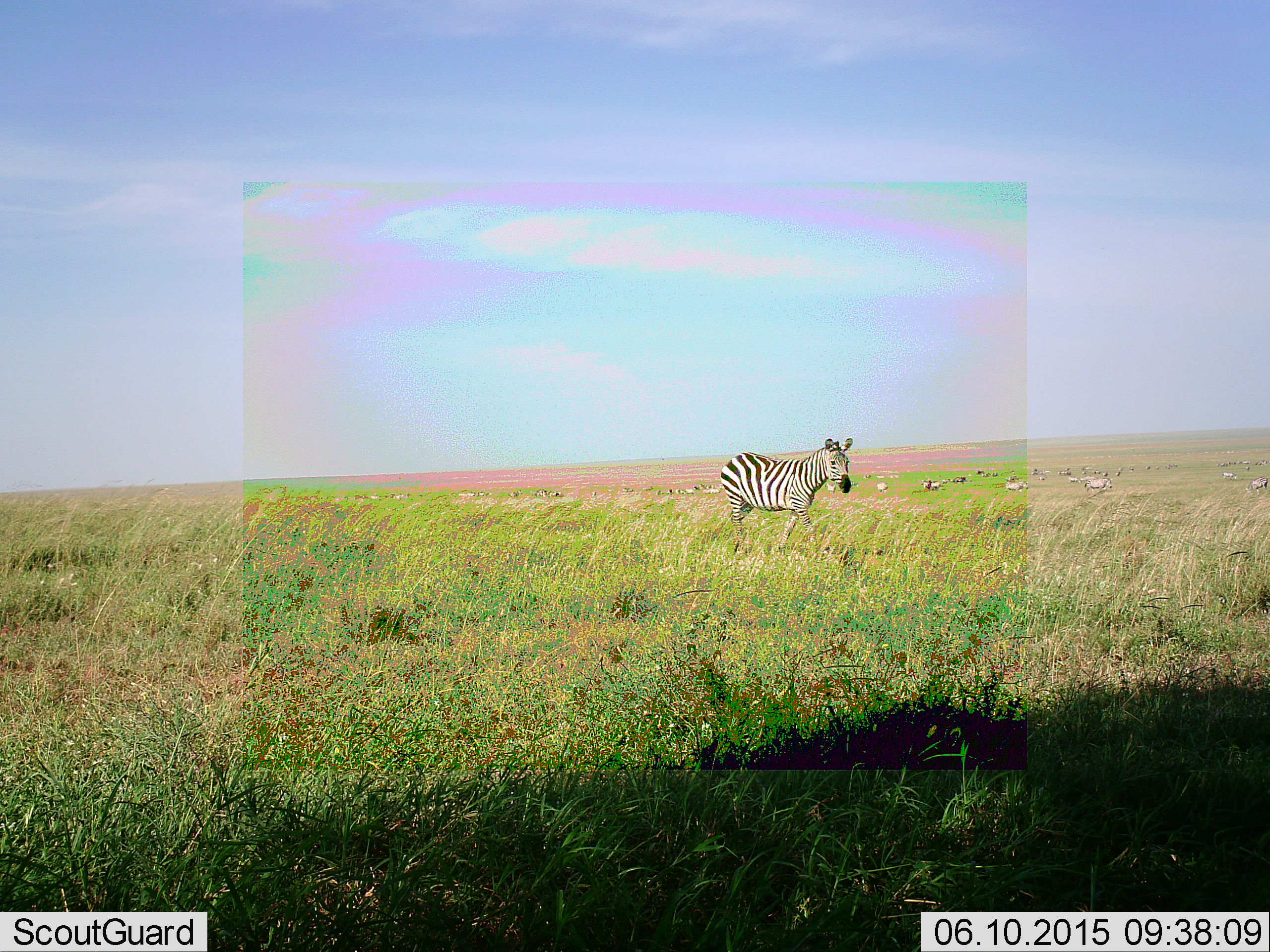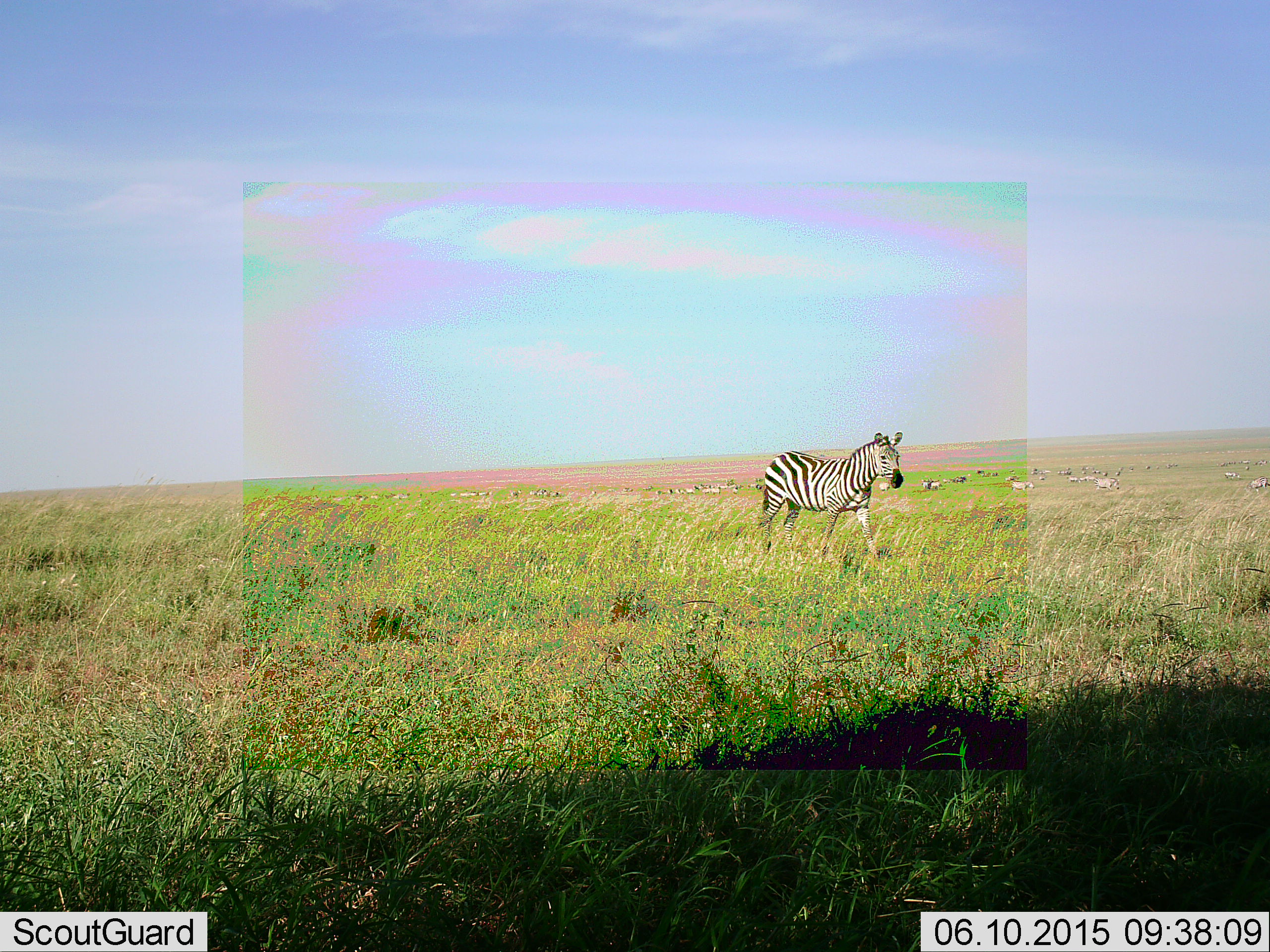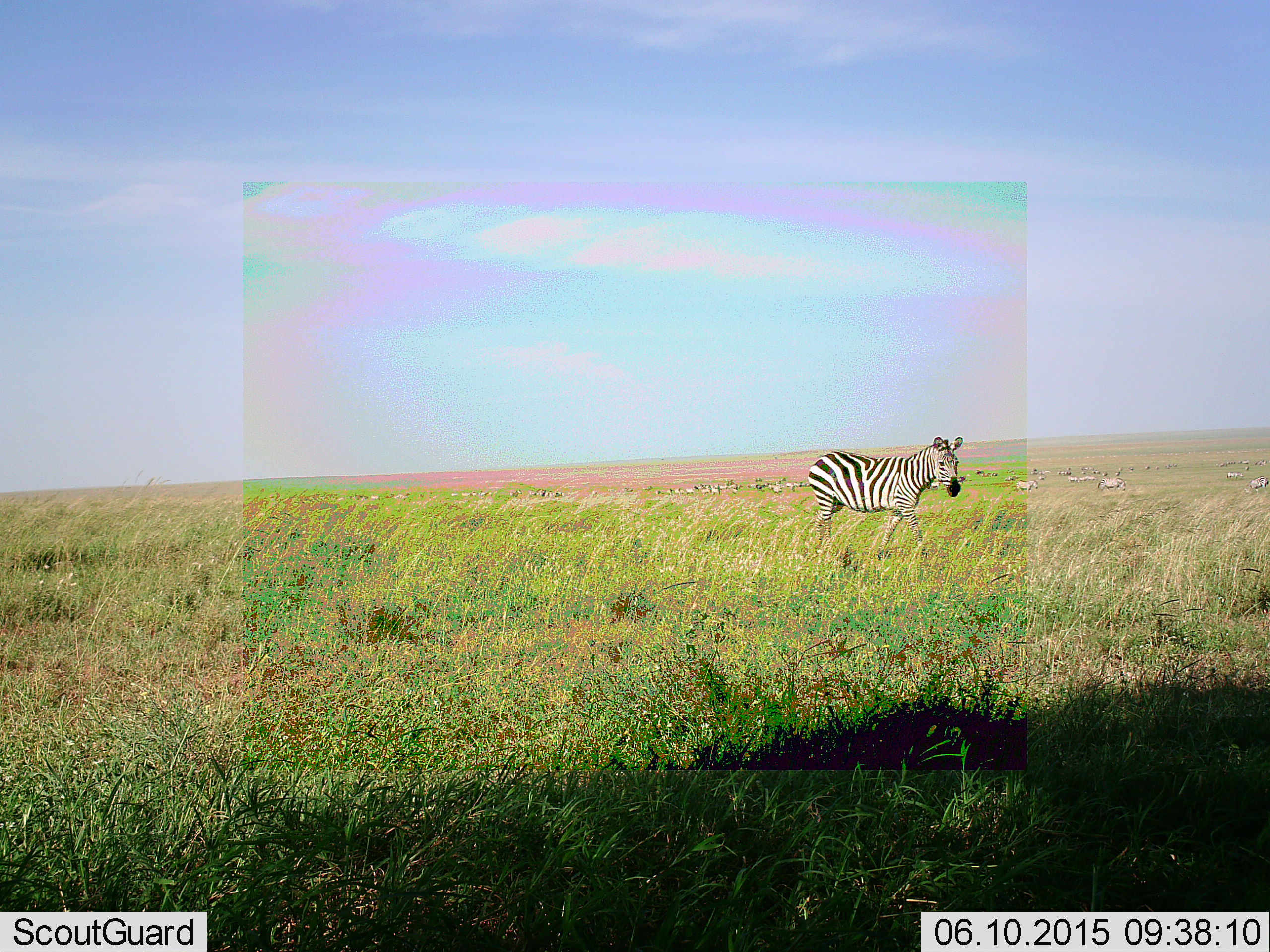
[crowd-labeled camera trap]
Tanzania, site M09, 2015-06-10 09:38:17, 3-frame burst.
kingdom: Animalia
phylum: Chordata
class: Mammalia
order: Perissodactyla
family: Equidae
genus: Equus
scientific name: Equus quagga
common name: plains zebra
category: zebra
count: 11-50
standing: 40%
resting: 30%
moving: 80%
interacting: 0%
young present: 0%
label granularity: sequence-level